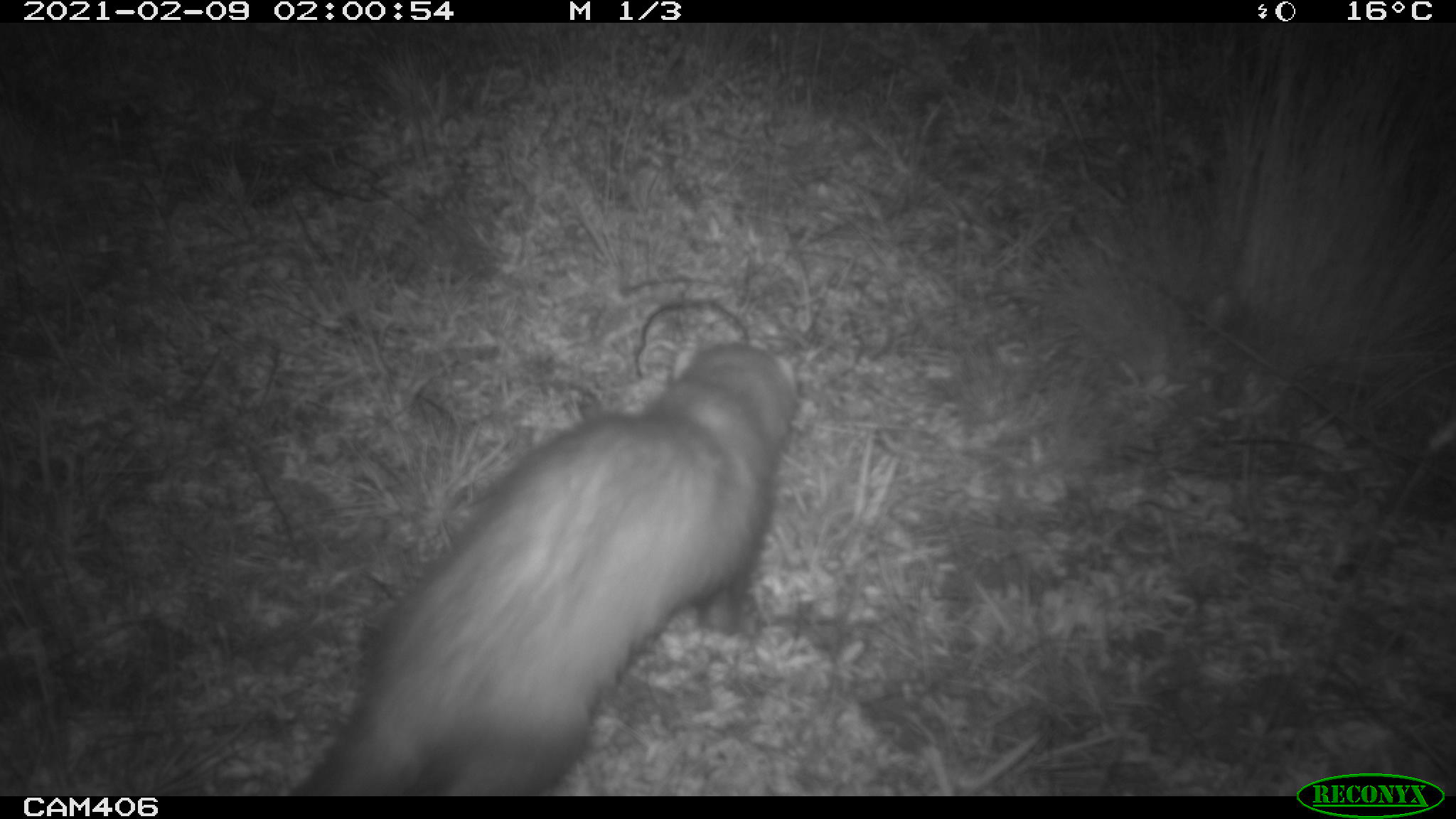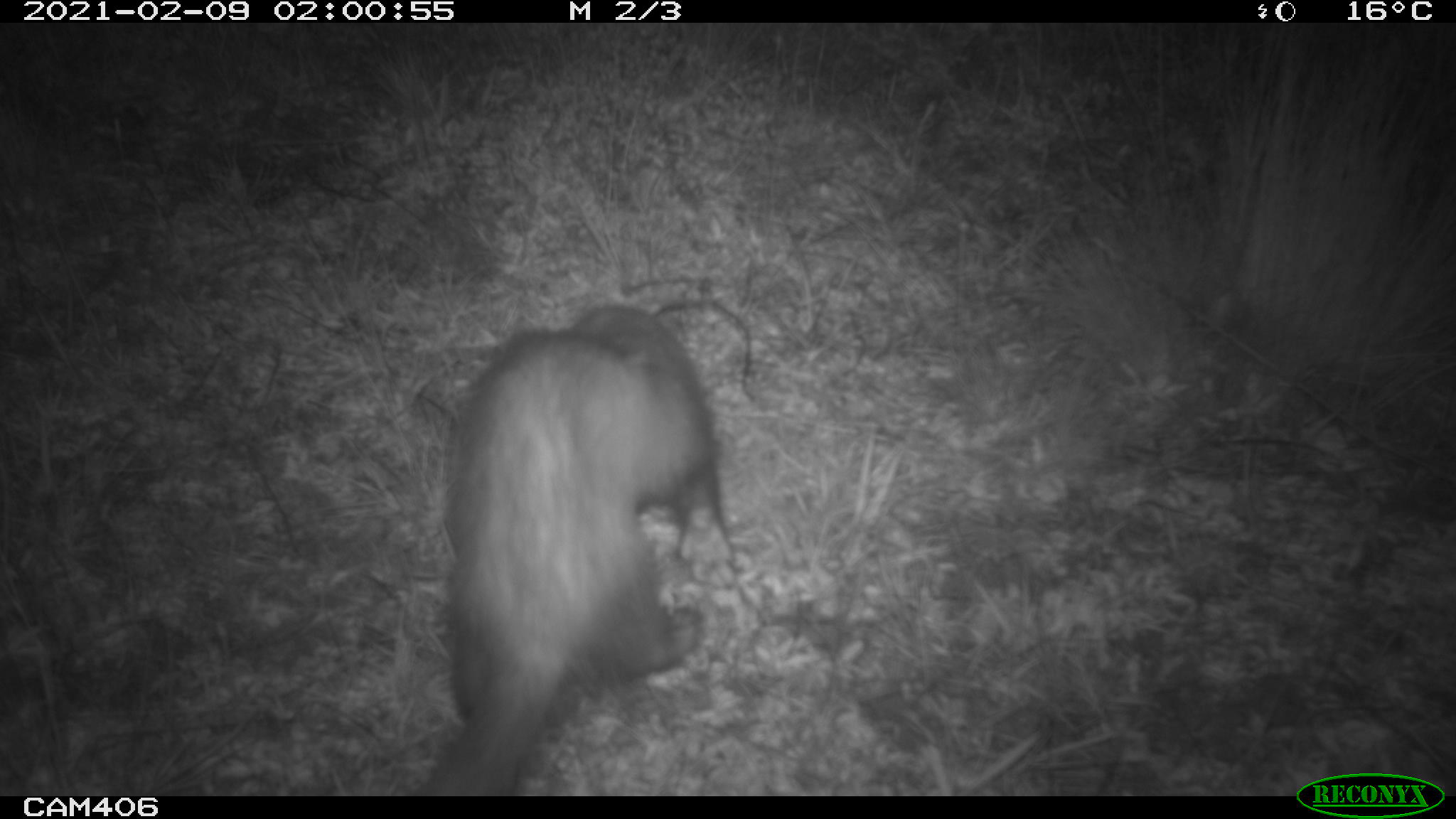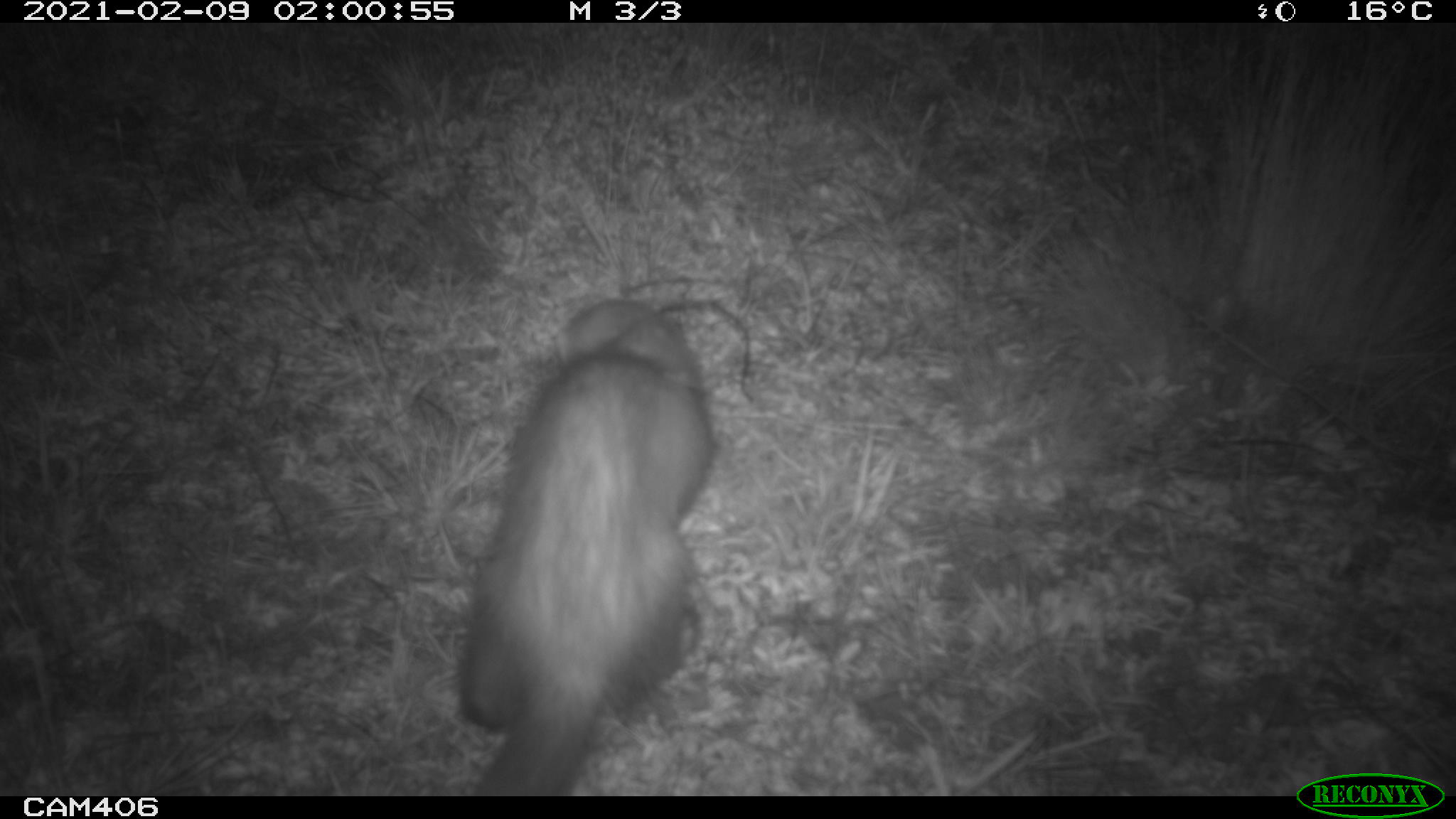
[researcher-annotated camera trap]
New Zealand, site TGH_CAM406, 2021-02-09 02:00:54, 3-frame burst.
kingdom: Animalia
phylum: Chordata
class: Mammalia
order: Carnivora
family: Mustelidae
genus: Mustela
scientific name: Mustela furo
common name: ferret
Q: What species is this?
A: Ferret (Mustela furo).